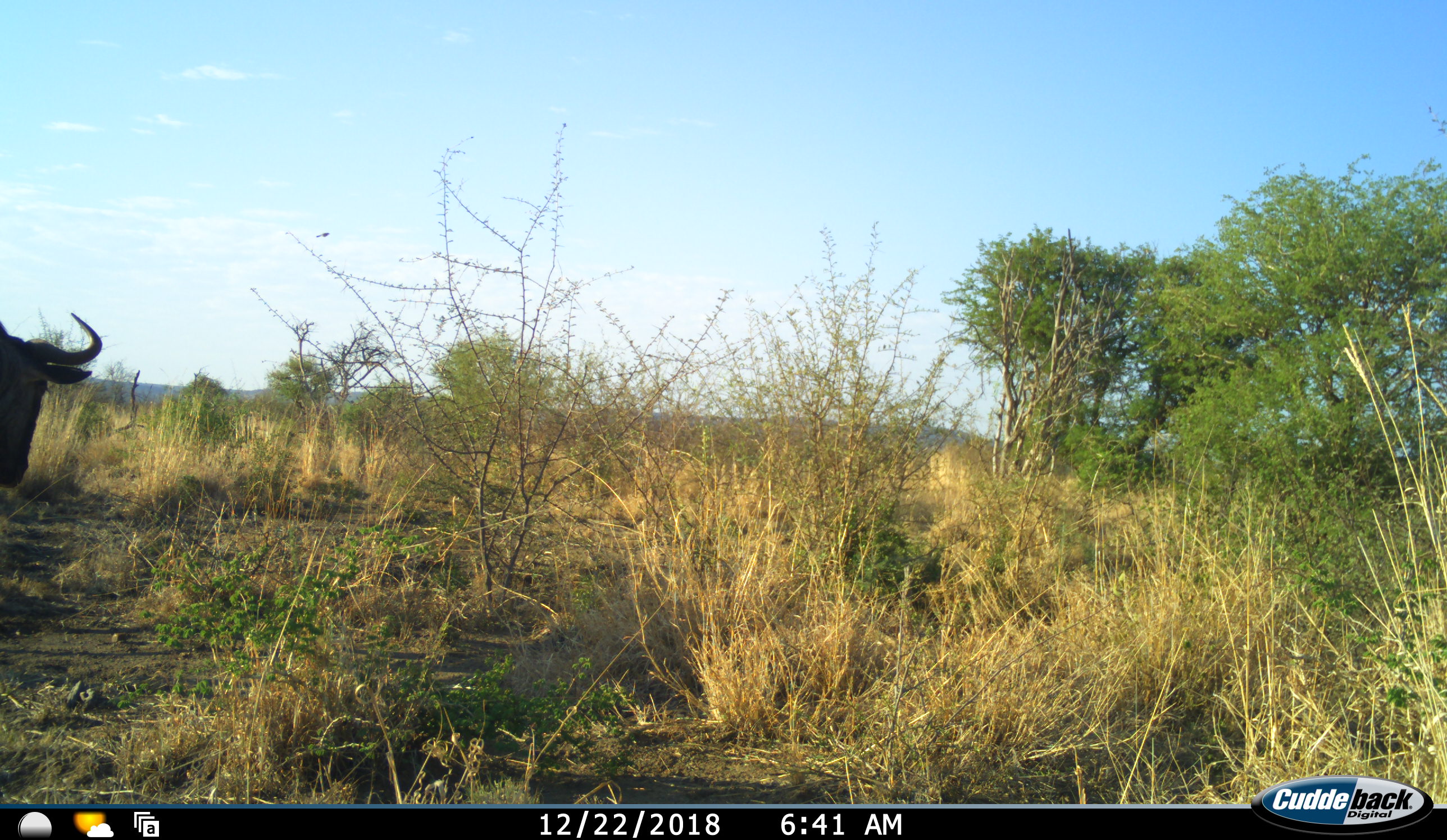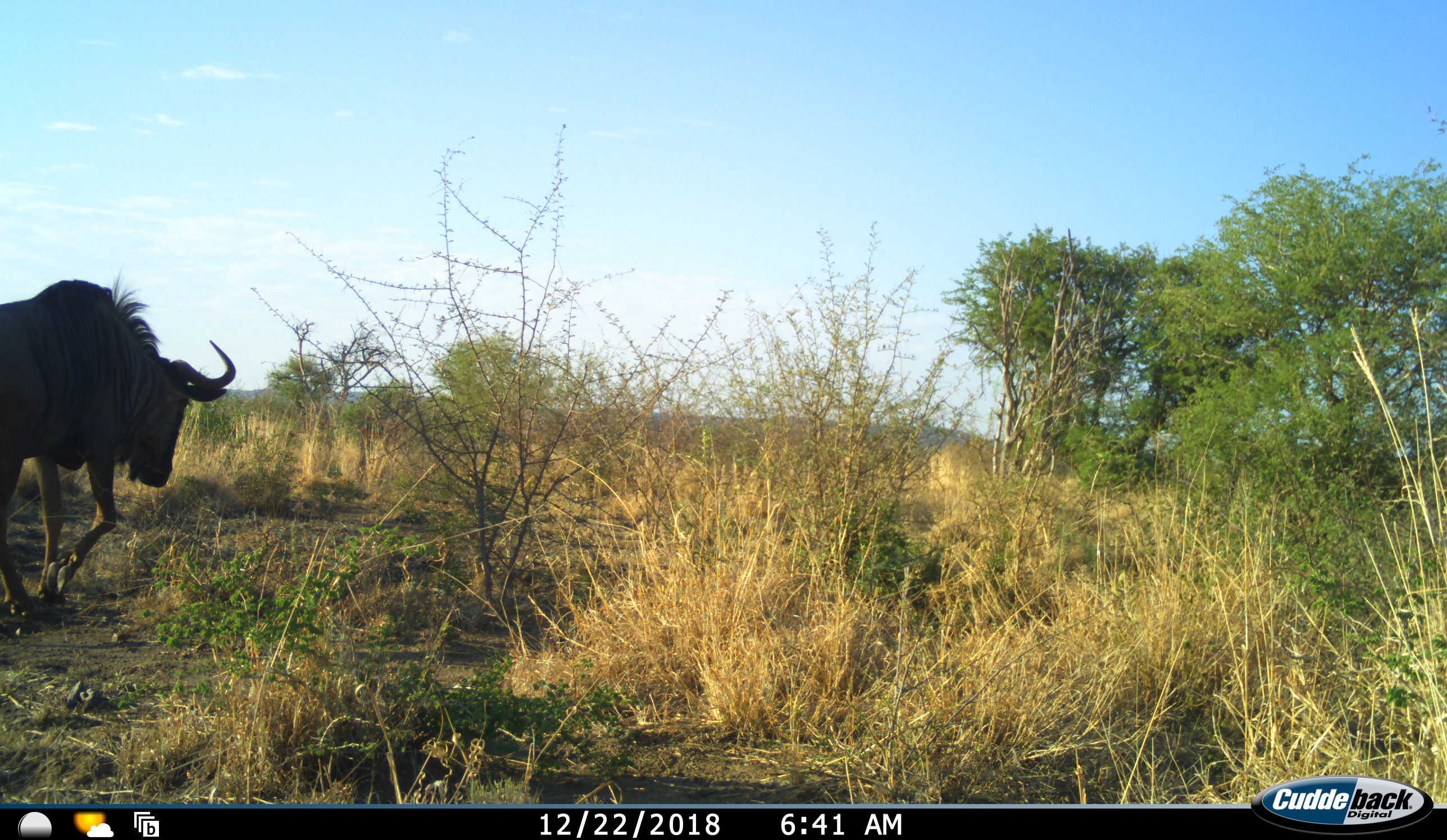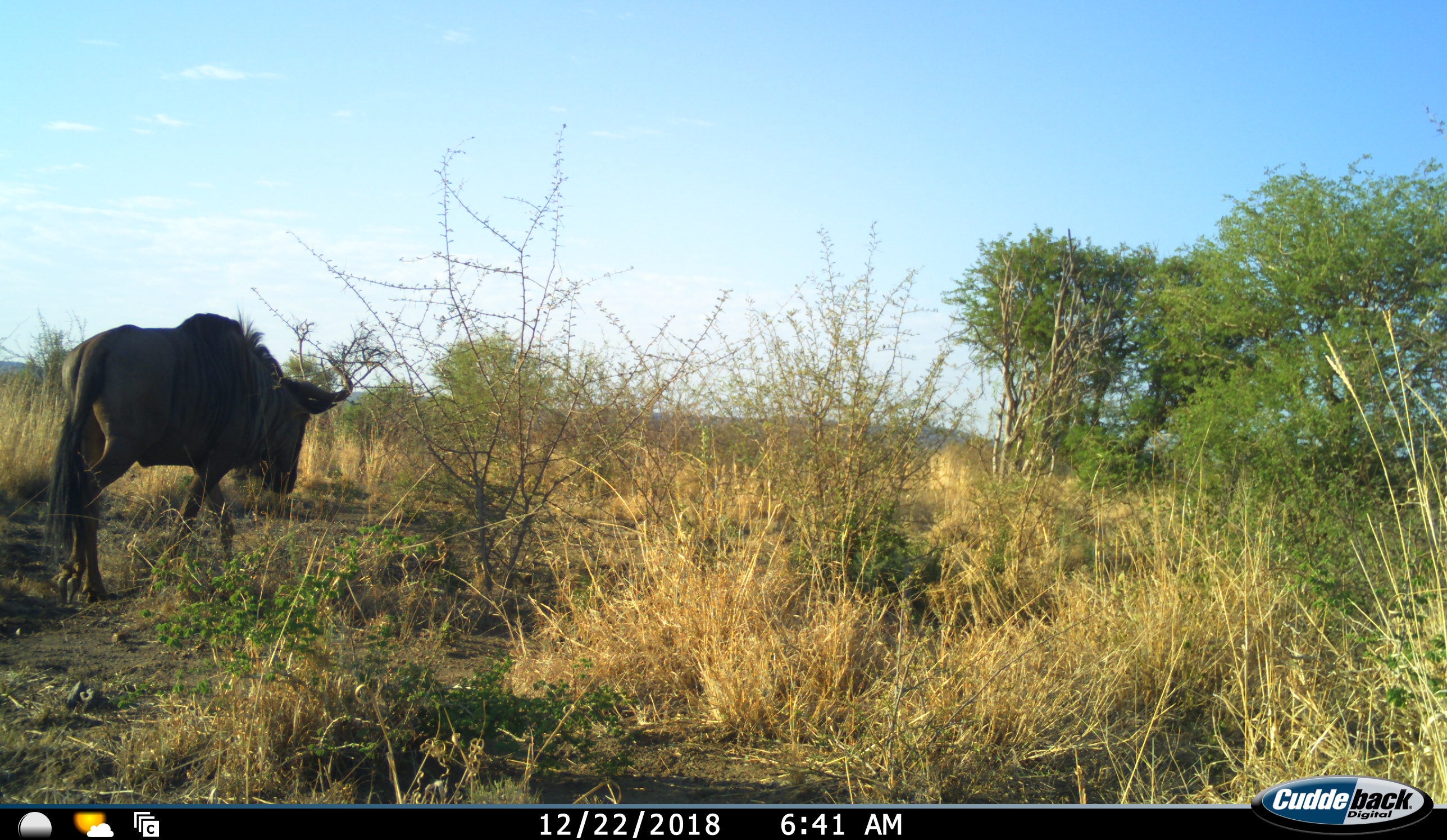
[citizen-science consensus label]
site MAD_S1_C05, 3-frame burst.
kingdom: Animalia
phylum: Chordata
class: Mammalia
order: Artiodactyla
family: Bovidae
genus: Connochaetes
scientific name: Connochaetes taurinus taurinus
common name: blue wildebeest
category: wildebeestblue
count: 1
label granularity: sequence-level